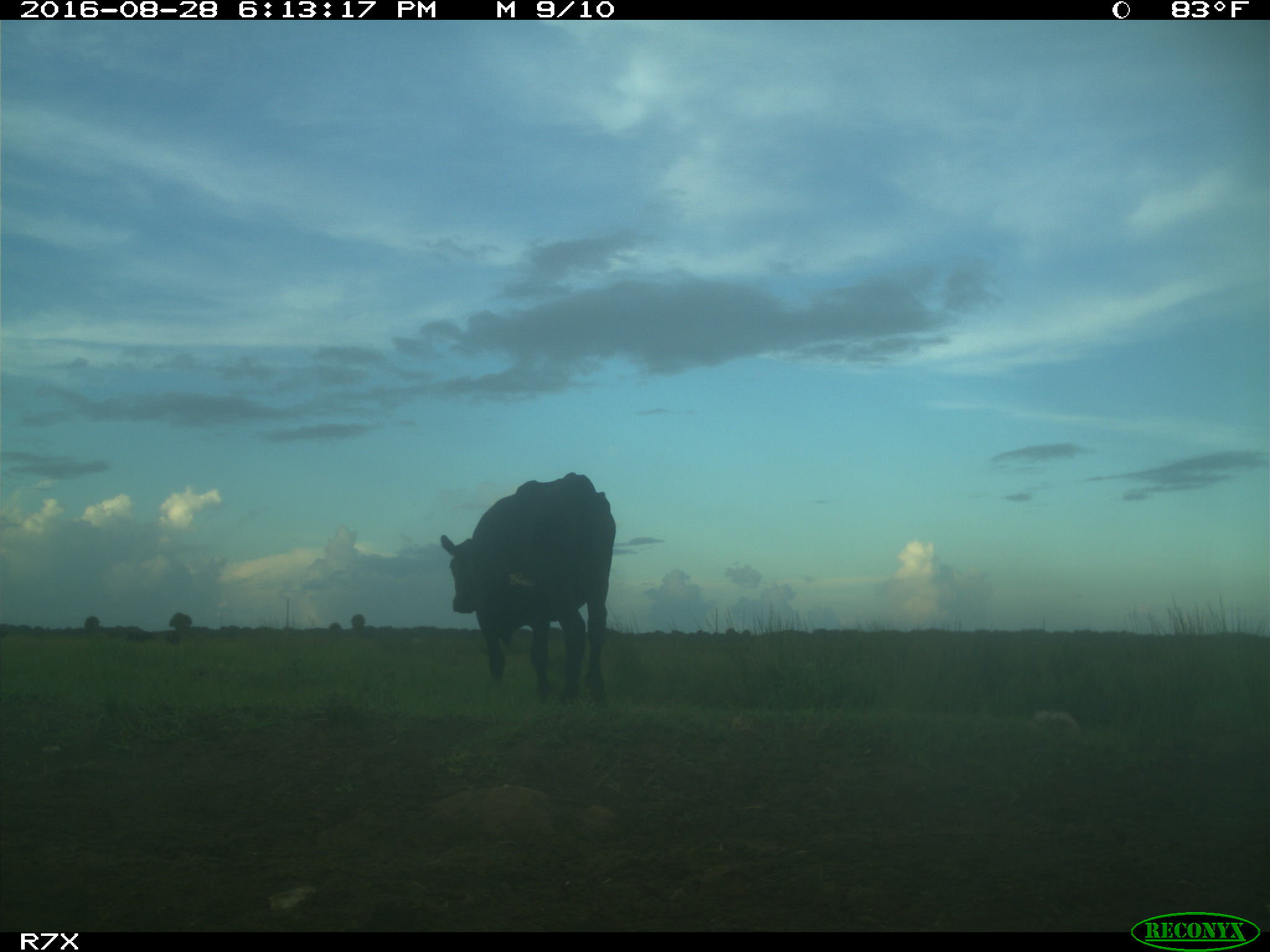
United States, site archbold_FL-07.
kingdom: Animalia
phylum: Chordata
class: Mammalia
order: Artiodactyla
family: Bovidae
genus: Bos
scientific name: Bos taurus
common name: domestic cow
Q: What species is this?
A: Bos taurus (domestic cow).